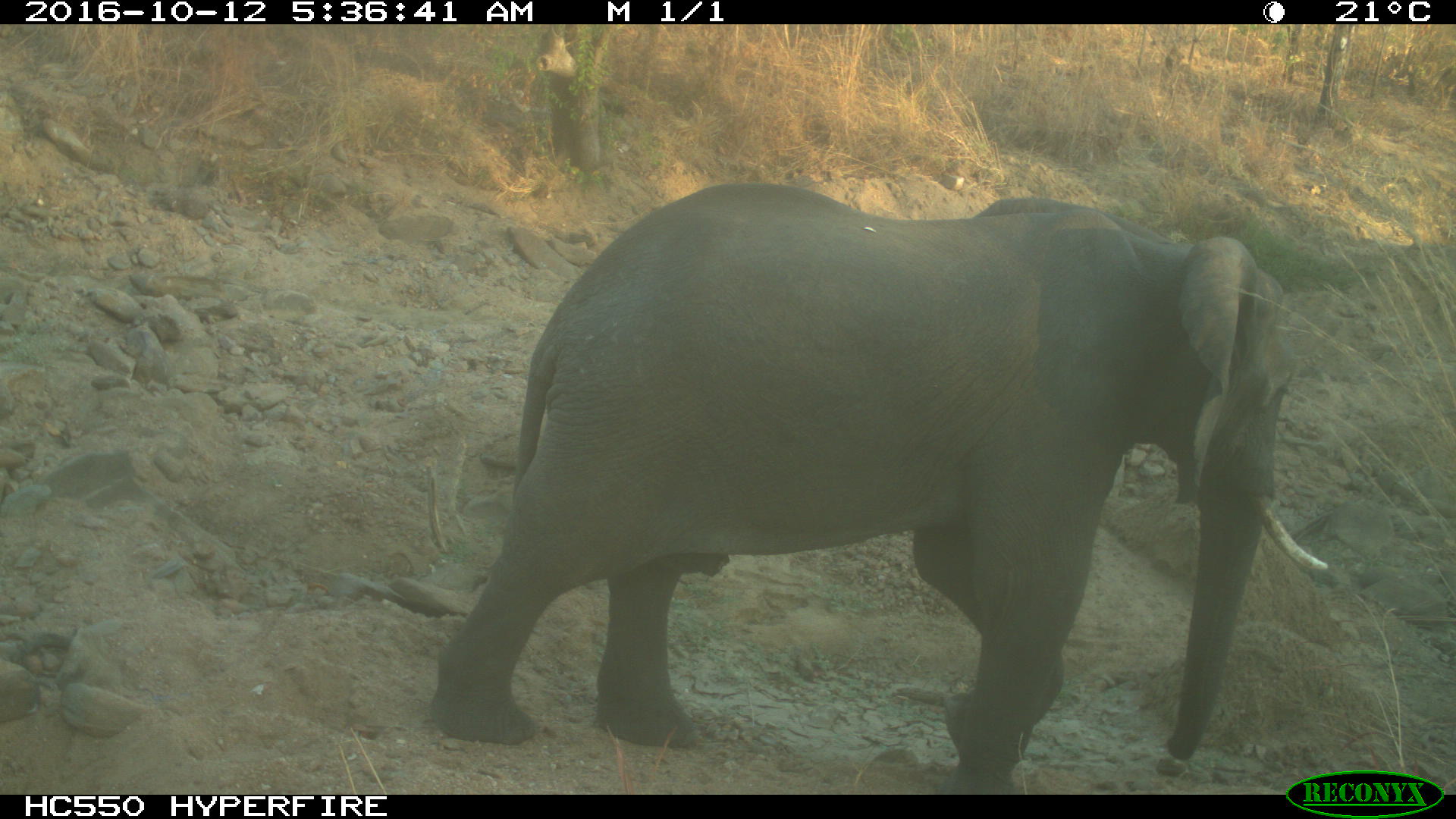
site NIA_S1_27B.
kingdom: Animalia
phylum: Chordata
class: Mammalia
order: Proboscidea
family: Elephantidae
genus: Loxodonta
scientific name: Loxodonta africana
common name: african bush elephant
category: elephant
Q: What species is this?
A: Elephant (african bush elephant) (Loxodonta africana).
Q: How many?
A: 1.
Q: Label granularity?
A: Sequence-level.